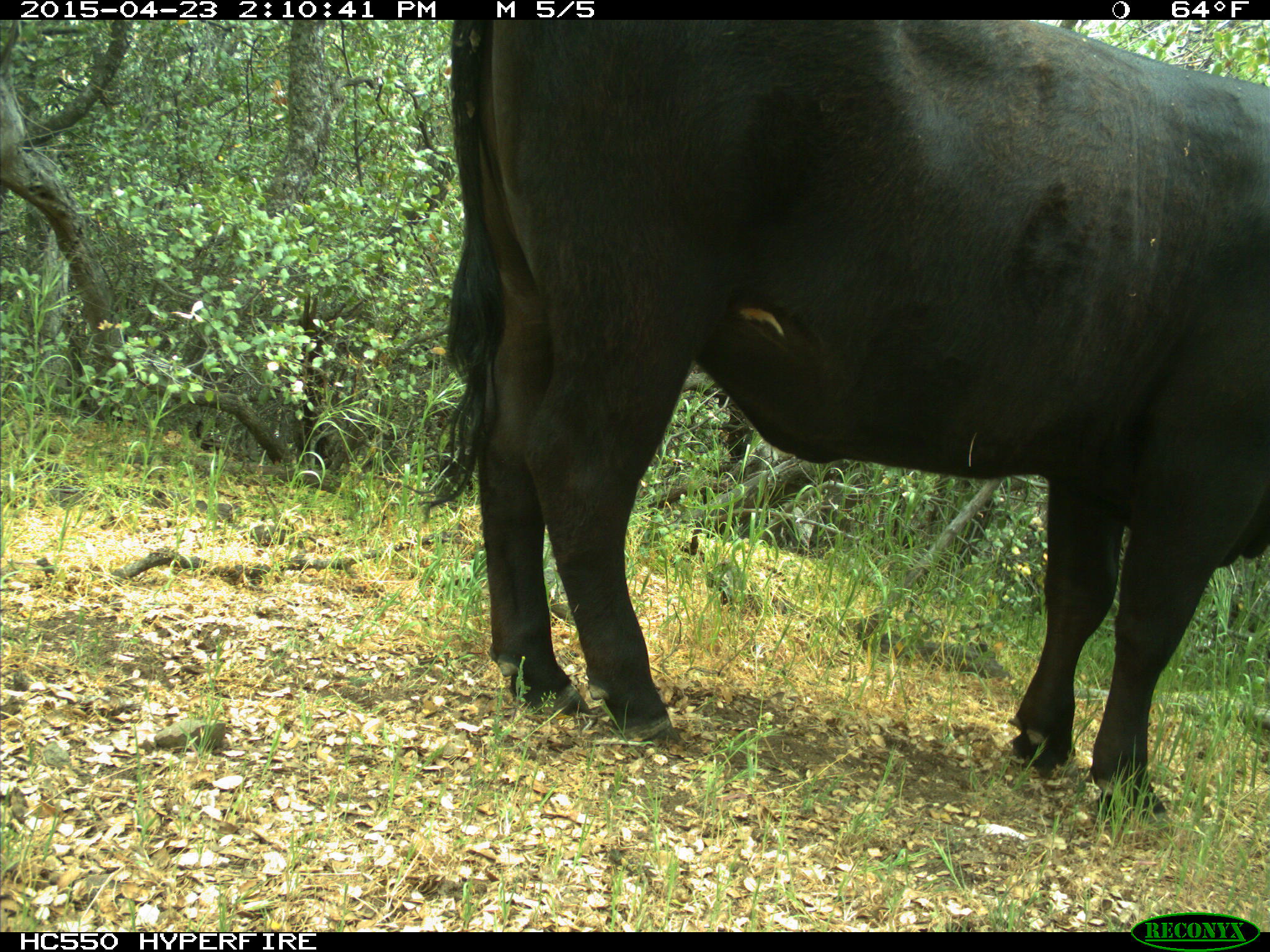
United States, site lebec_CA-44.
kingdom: Animalia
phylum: Chordata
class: Mammalia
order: Artiodactyla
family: Bovidae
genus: Bos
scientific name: Bos taurus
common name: domestic cow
Bos taurus (domestic cow).